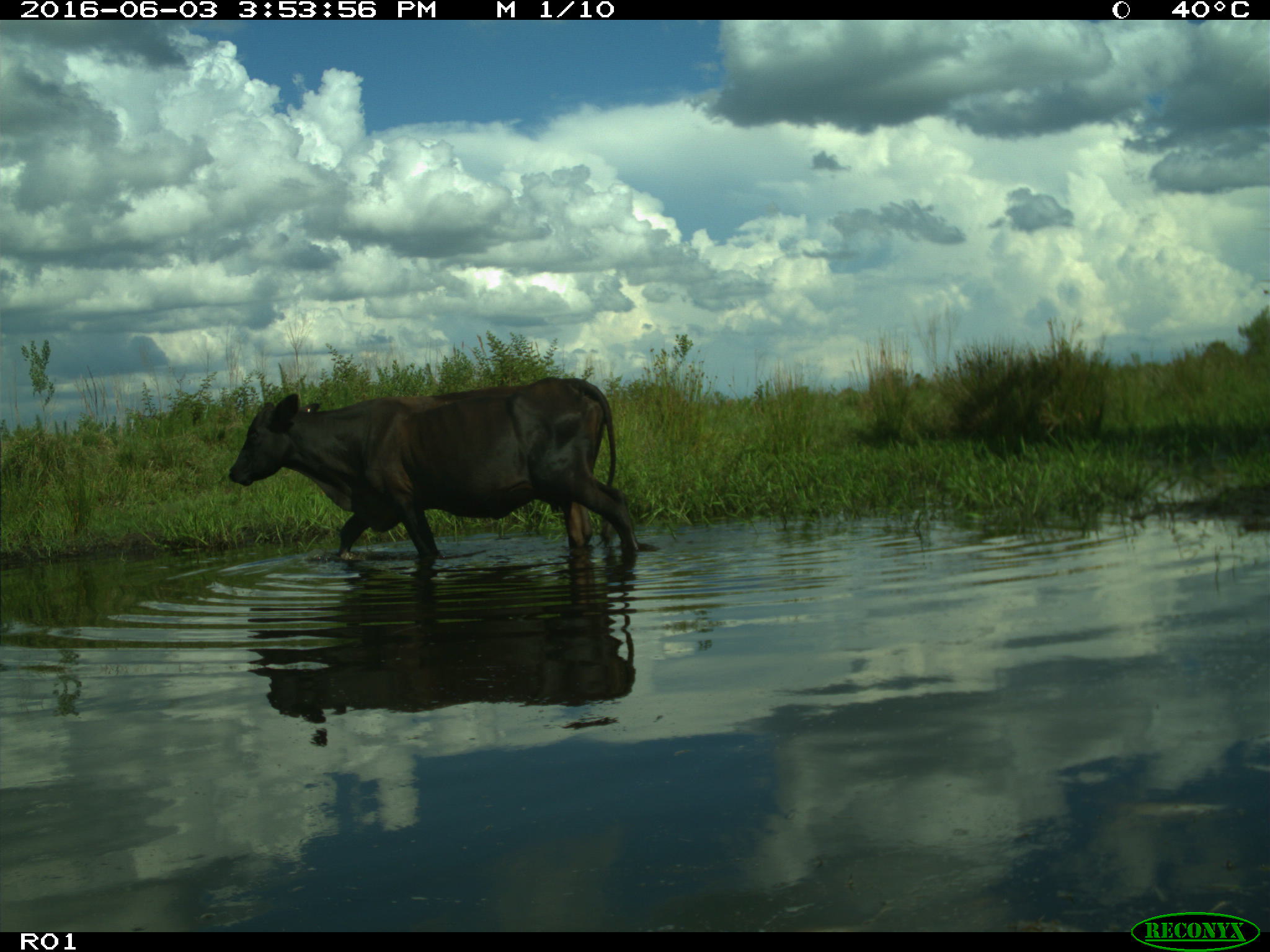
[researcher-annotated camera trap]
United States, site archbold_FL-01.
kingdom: Animalia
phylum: Chordata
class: Mammalia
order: Artiodactyla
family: Bovidae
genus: Bos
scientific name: Bos taurus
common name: domestic cow